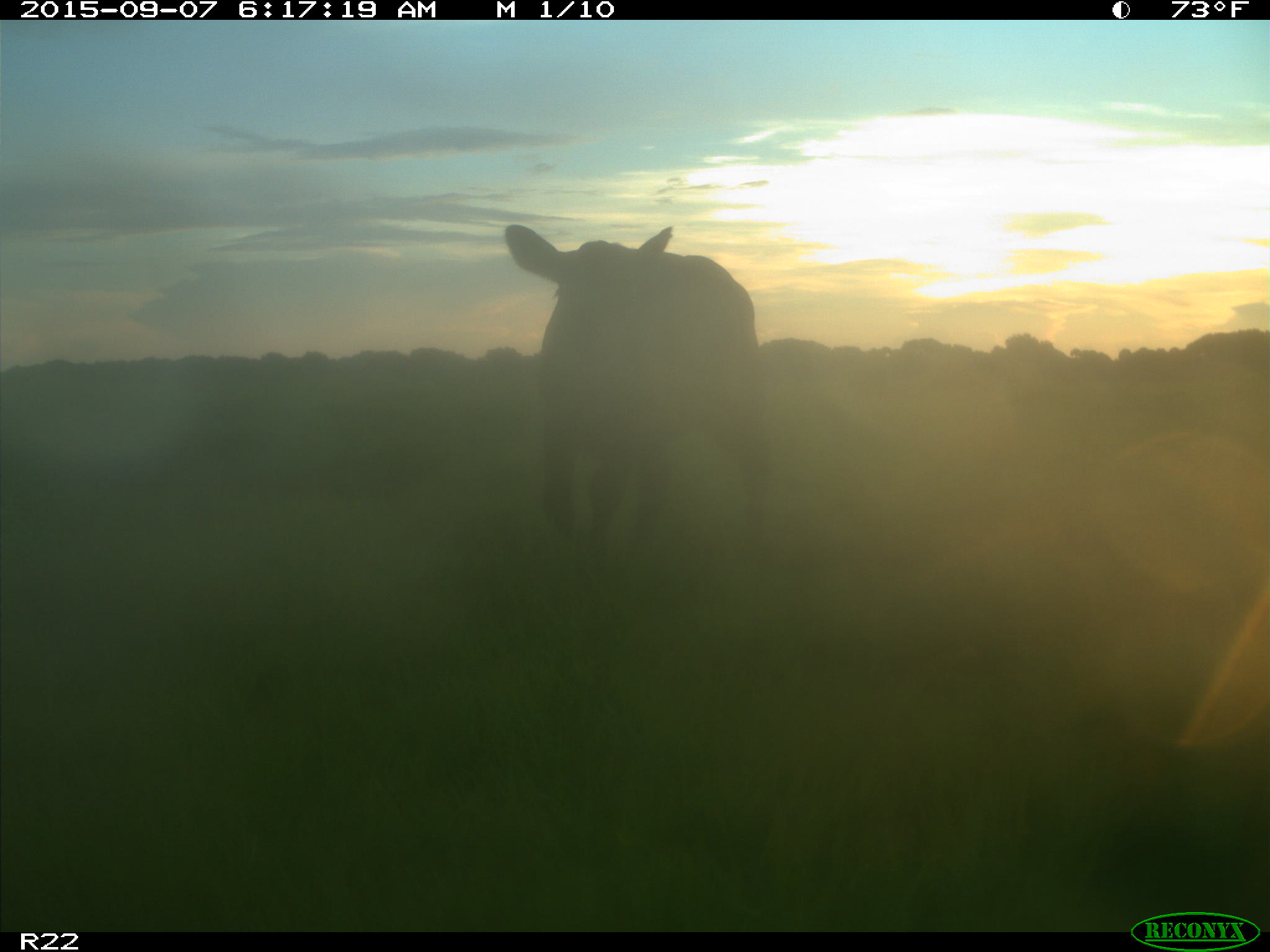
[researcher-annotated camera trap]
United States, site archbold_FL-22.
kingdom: Animalia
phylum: Chordata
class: Mammalia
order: Artiodactyla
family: Bovidae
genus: Bos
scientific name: Bos taurus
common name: domestic cow